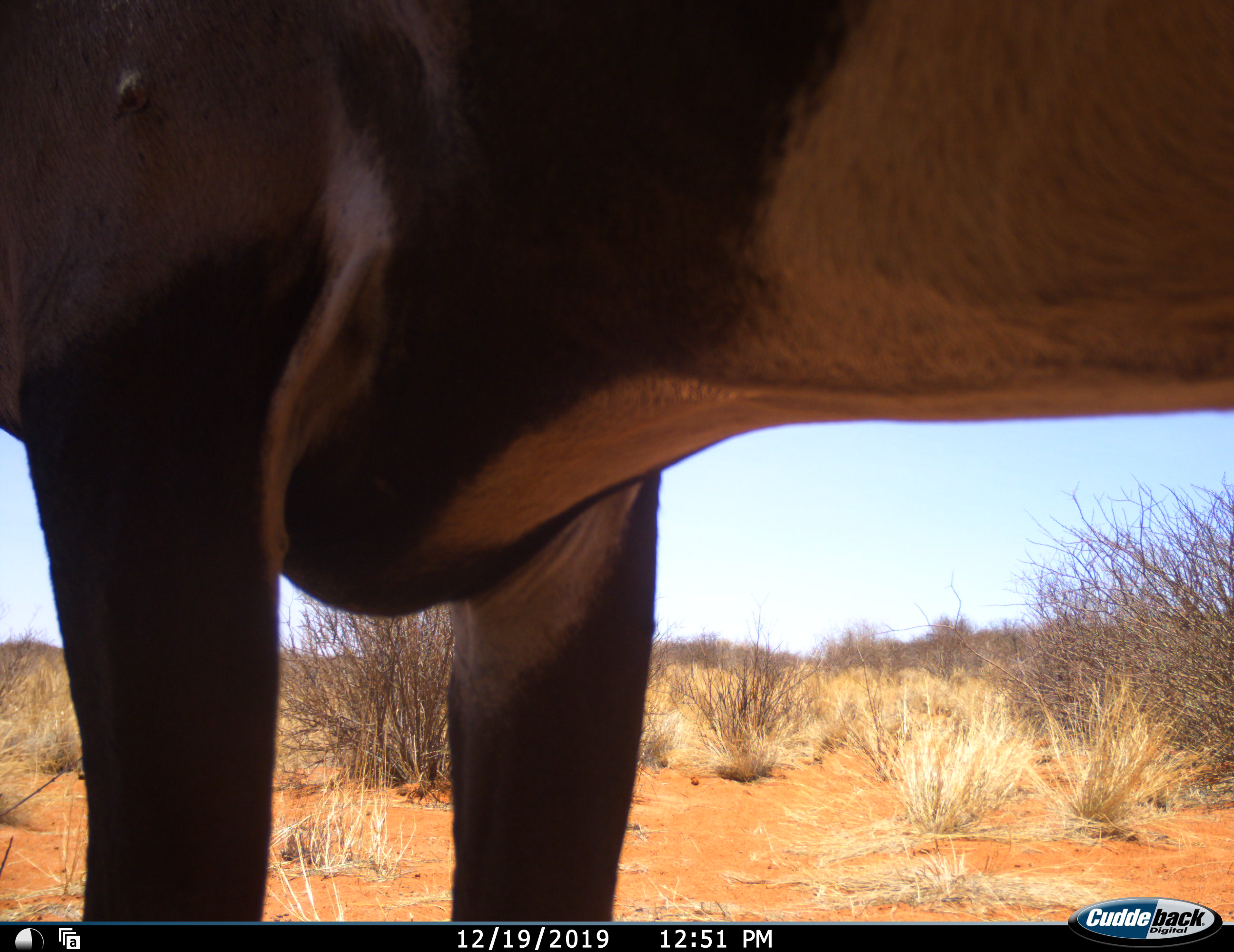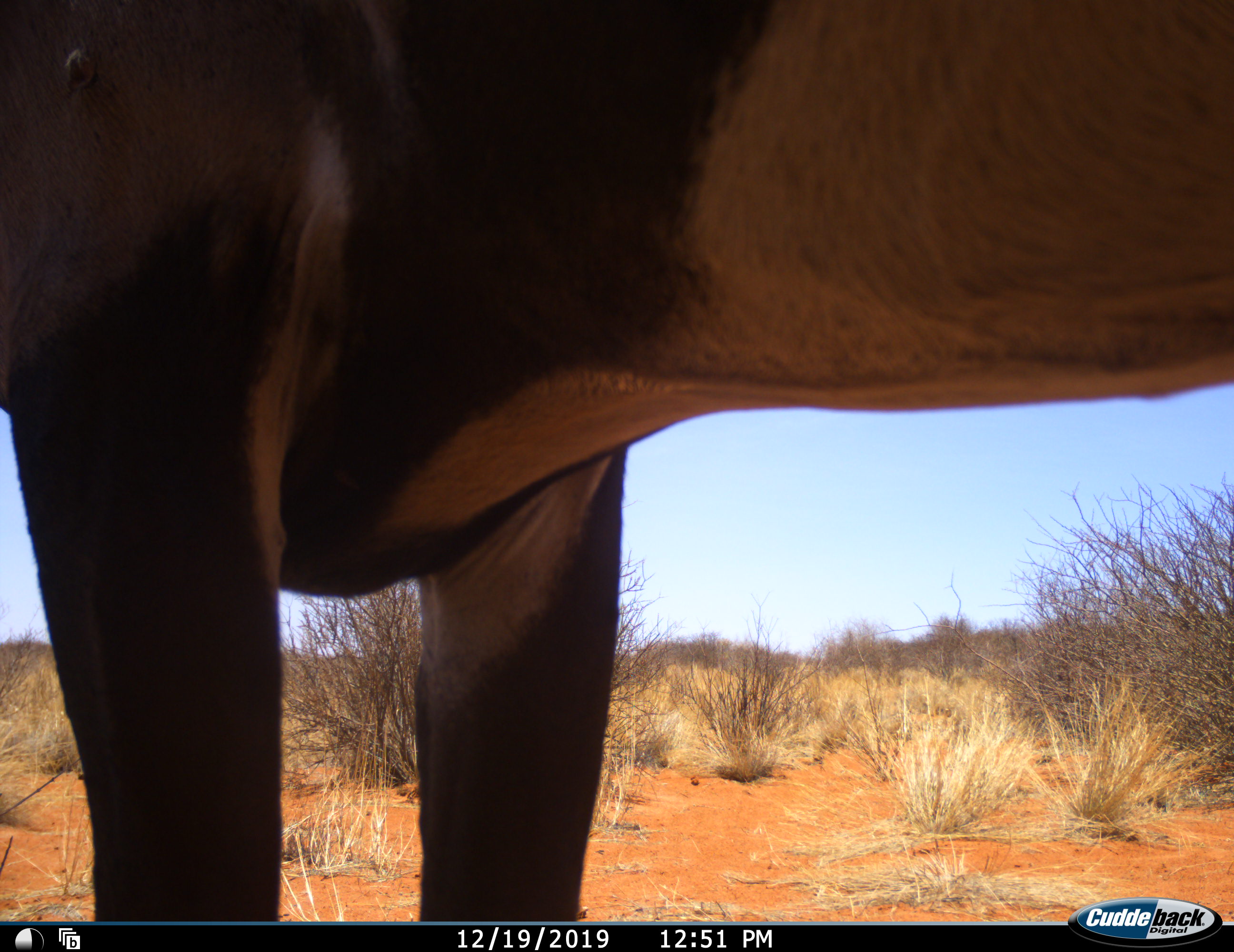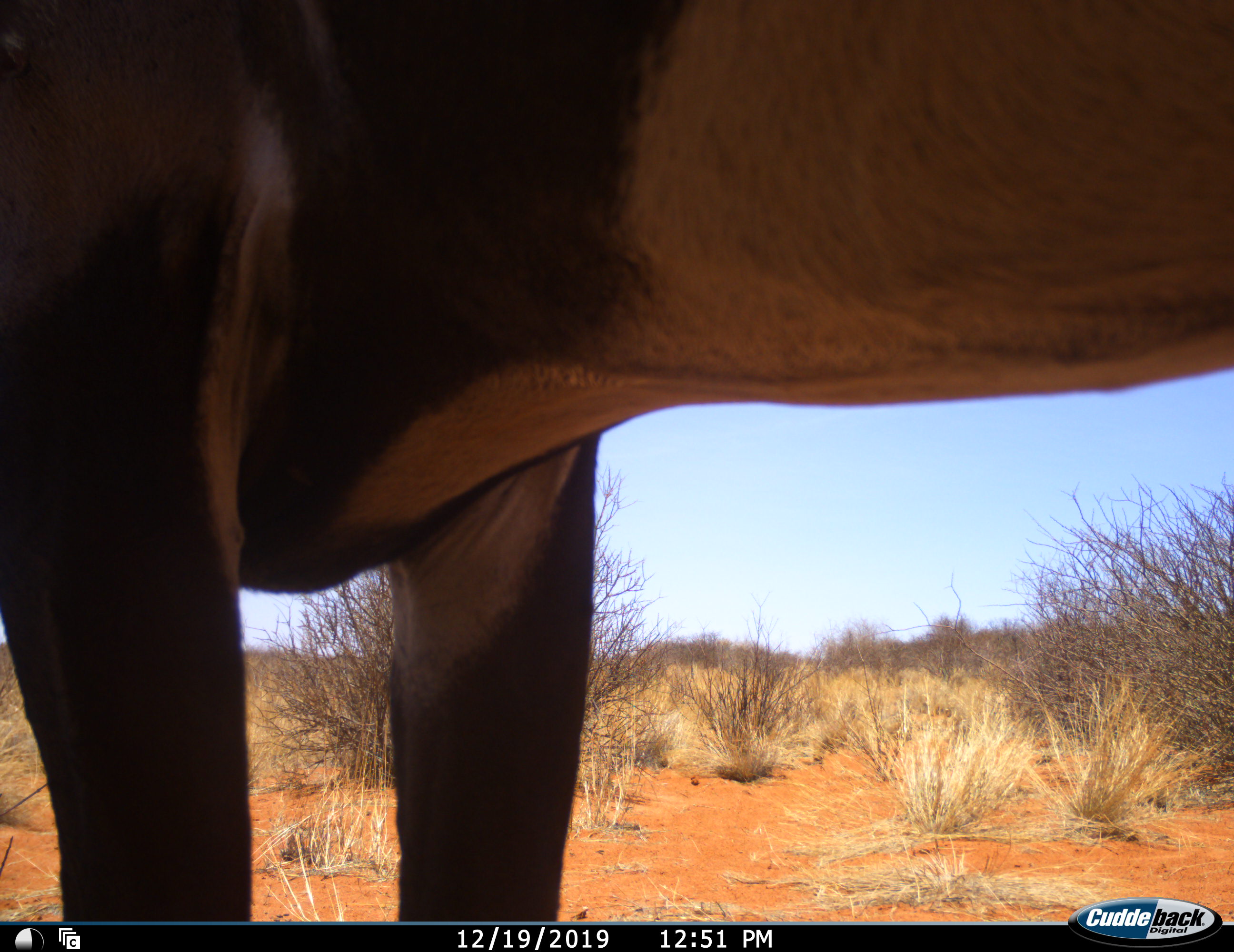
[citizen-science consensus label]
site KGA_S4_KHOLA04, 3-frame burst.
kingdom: Animalia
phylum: Chordata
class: Mammalia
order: Artiodactyla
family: Bovidae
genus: Oryx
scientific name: Oryx gazella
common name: gemsbok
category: oryx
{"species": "oryx (gemsbok) (Oryx gazella)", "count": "1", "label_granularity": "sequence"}